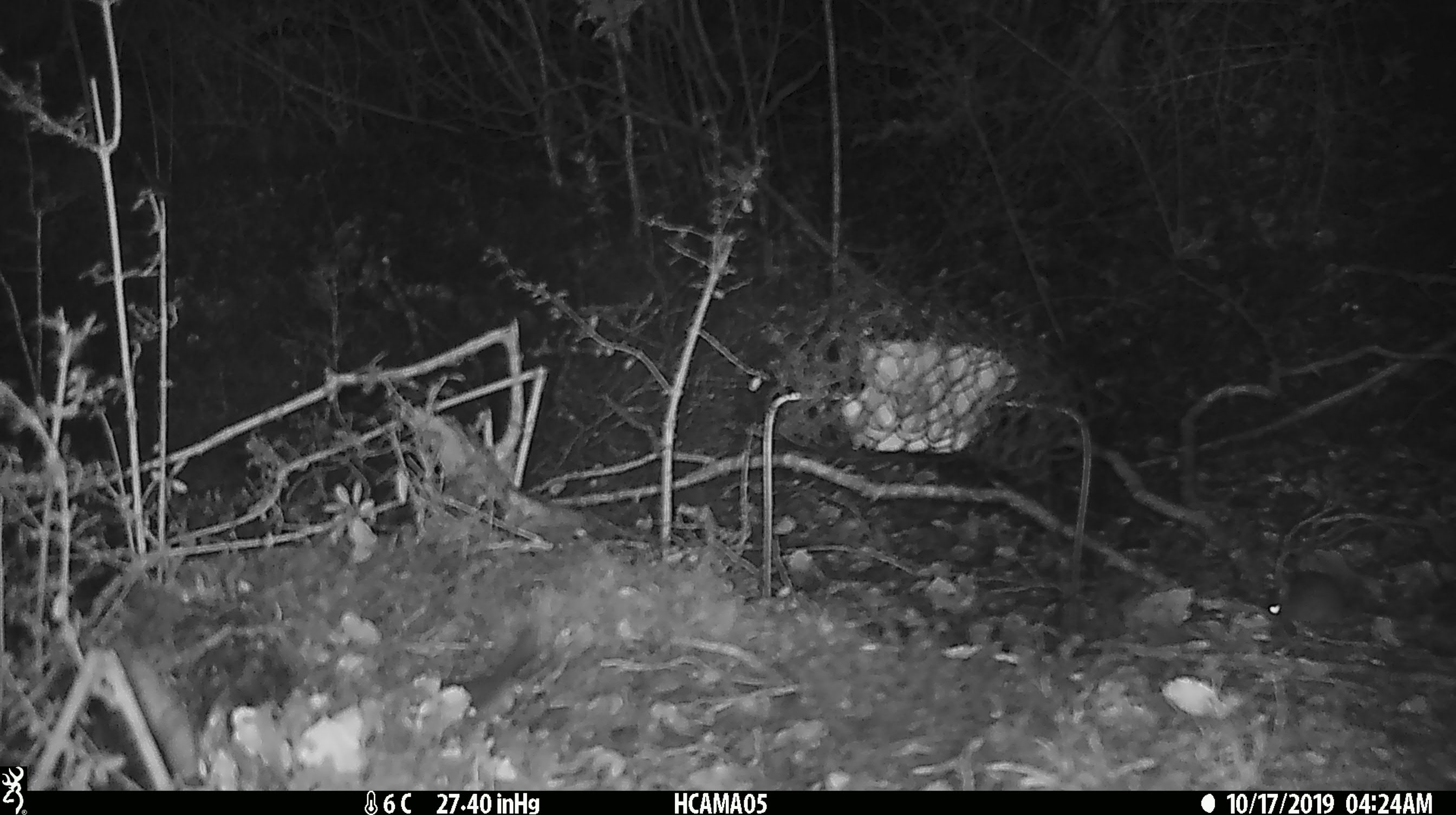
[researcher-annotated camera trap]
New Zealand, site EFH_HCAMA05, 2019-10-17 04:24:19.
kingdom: Animalia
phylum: Chordata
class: Mammalia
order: Rodentia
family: Muridae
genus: Mus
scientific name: Mus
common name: mouse